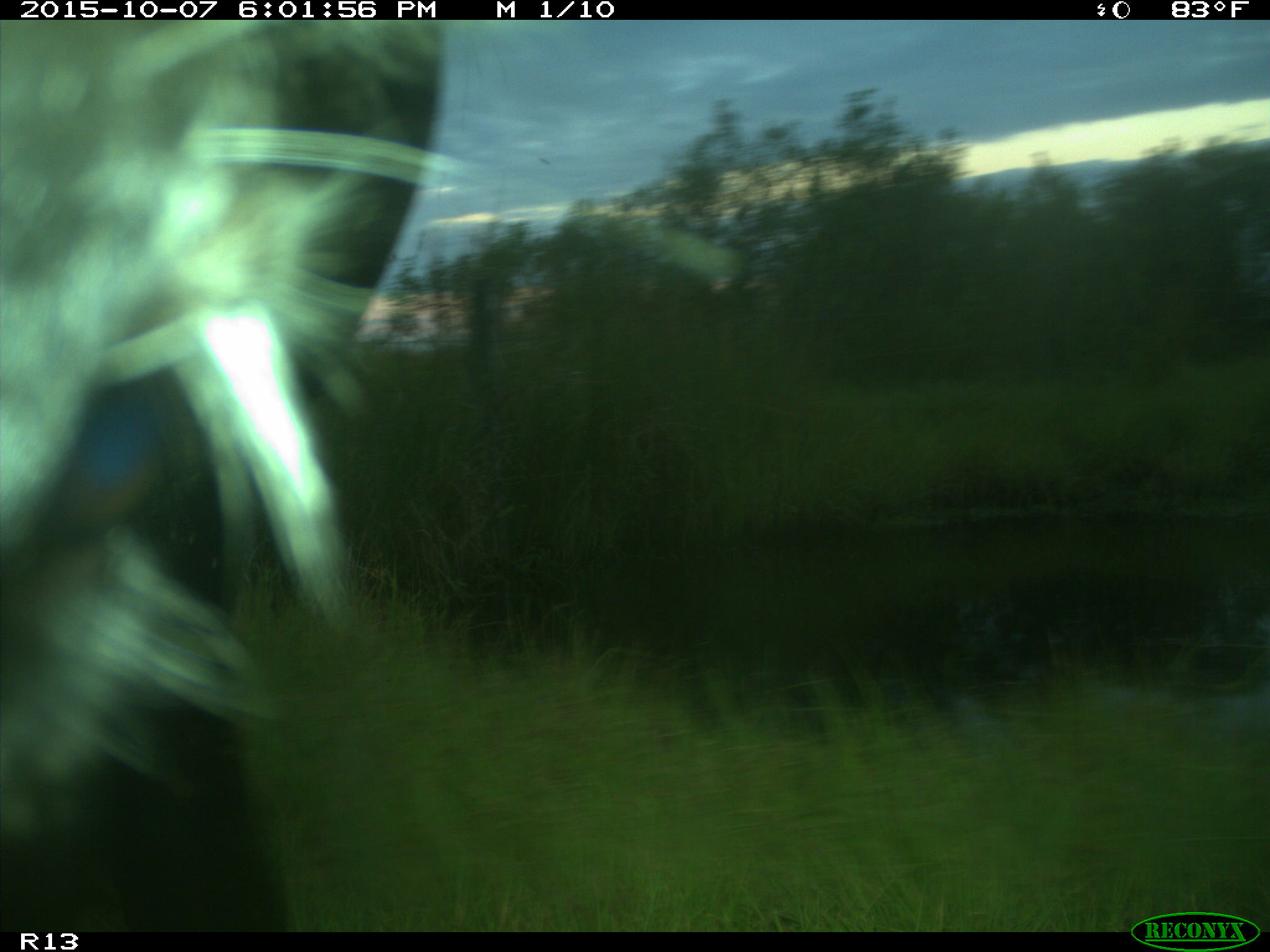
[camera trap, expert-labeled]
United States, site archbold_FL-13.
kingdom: Animalia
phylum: Chordata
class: Mammalia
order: Artiodactyla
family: Bovidae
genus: Bos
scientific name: Bos taurus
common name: domestic cow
Bos taurus (domestic cow).